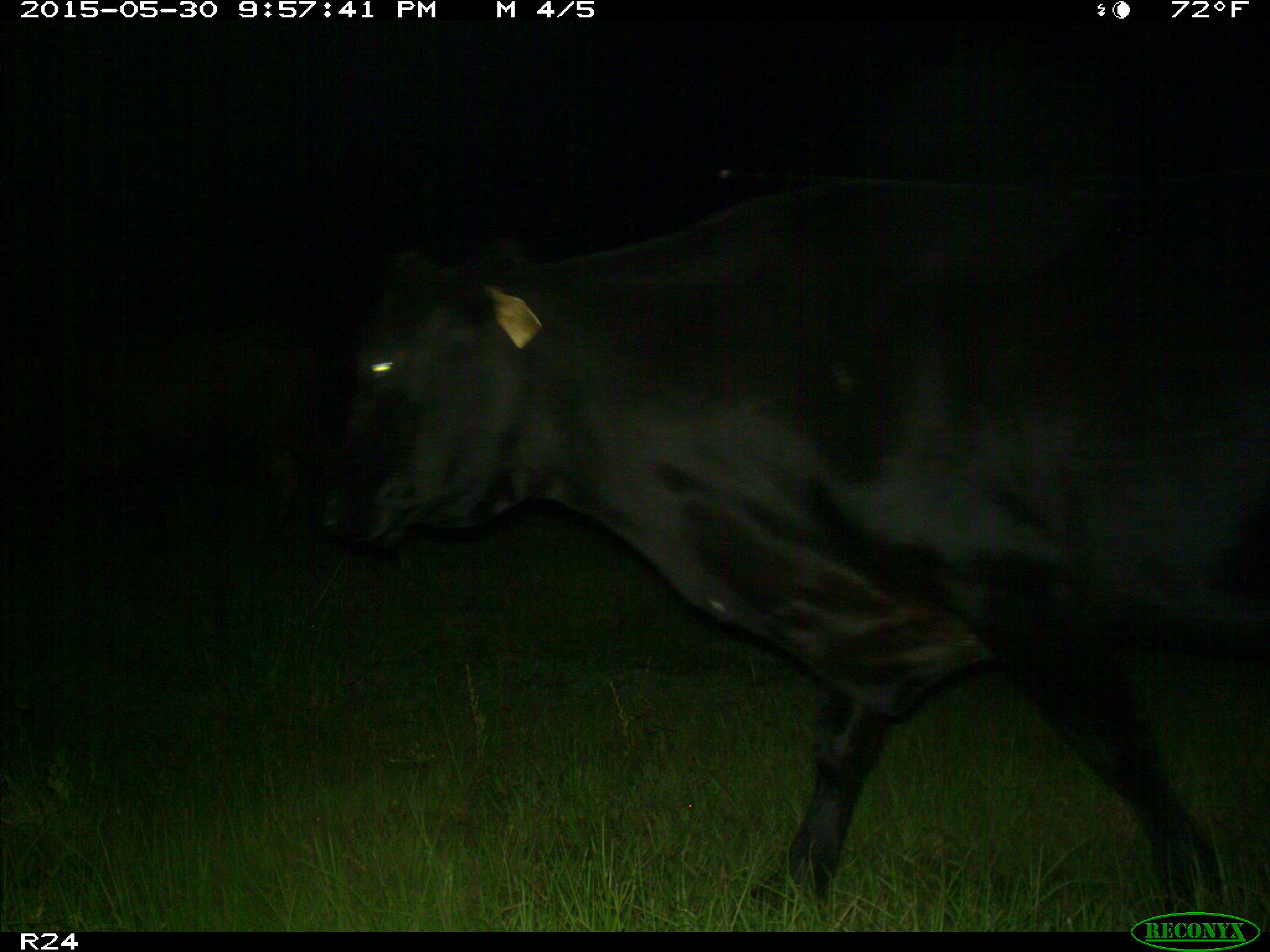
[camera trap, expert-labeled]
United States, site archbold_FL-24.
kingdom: Animalia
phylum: Chordata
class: Mammalia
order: Artiodactyla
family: Bovidae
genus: Bos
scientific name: Bos taurus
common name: domestic cow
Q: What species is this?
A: Bos taurus (domestic cow).